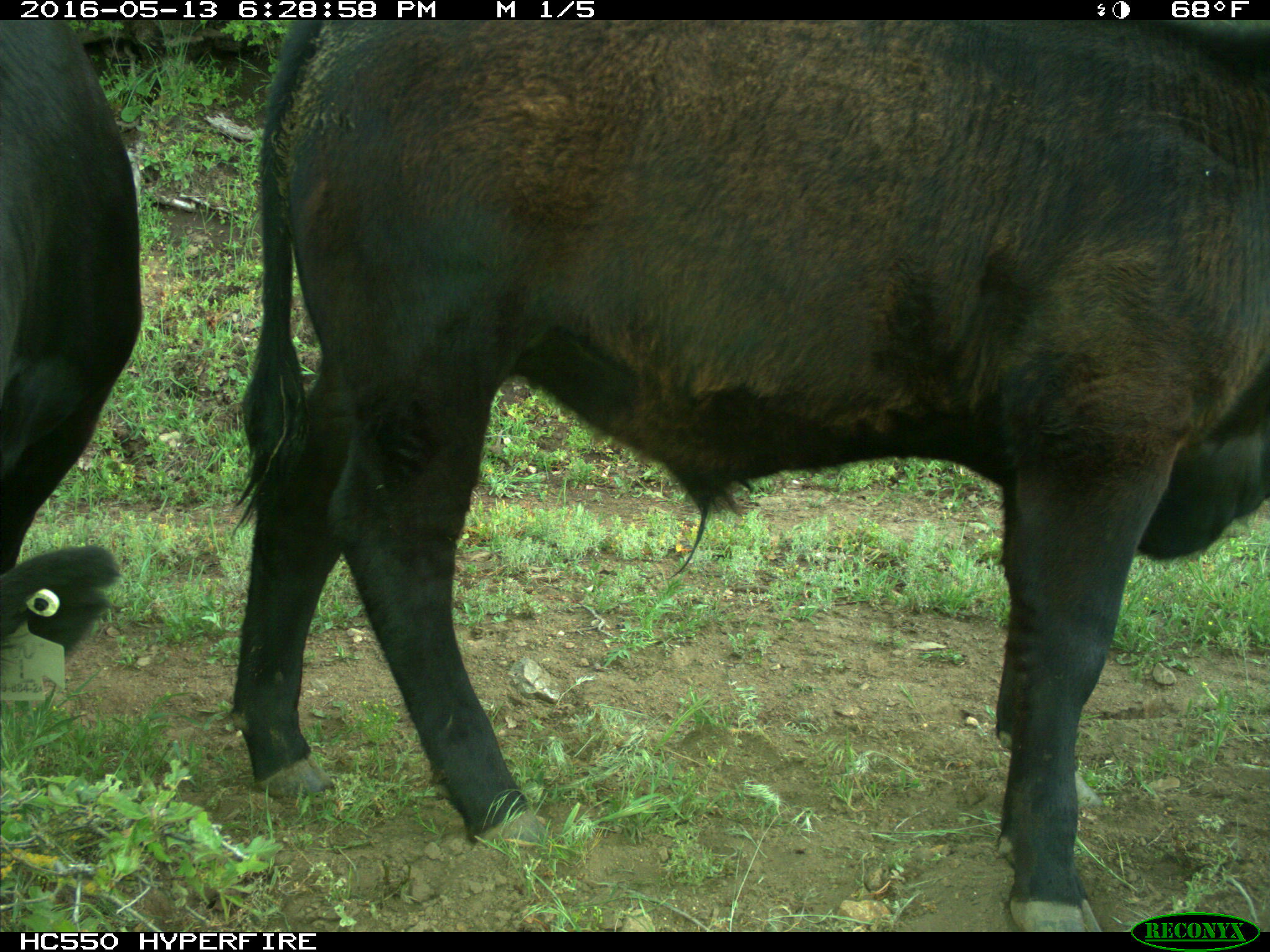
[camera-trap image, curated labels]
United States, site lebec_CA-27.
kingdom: Animalia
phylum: Chordata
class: Mammalia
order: Artiodactyla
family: Bovidae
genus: Bos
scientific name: Bos taurus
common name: domestic cow